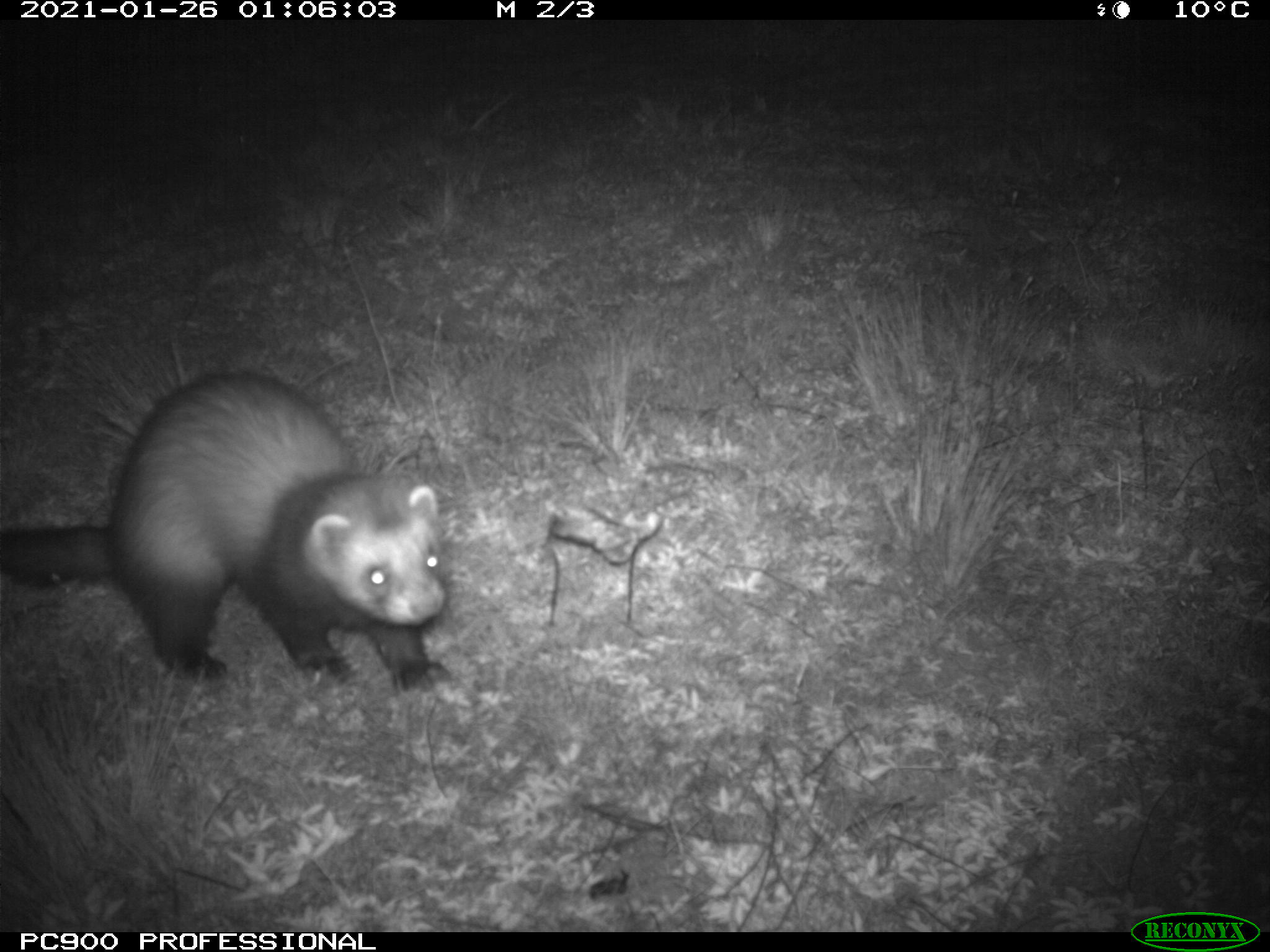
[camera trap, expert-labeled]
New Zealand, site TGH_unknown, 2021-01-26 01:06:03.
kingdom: Animalia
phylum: Chordata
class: Mammalia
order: Carnivora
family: Mustelidae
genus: Mustela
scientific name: Mustela furo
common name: ferret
Ferret (Mustela furo).